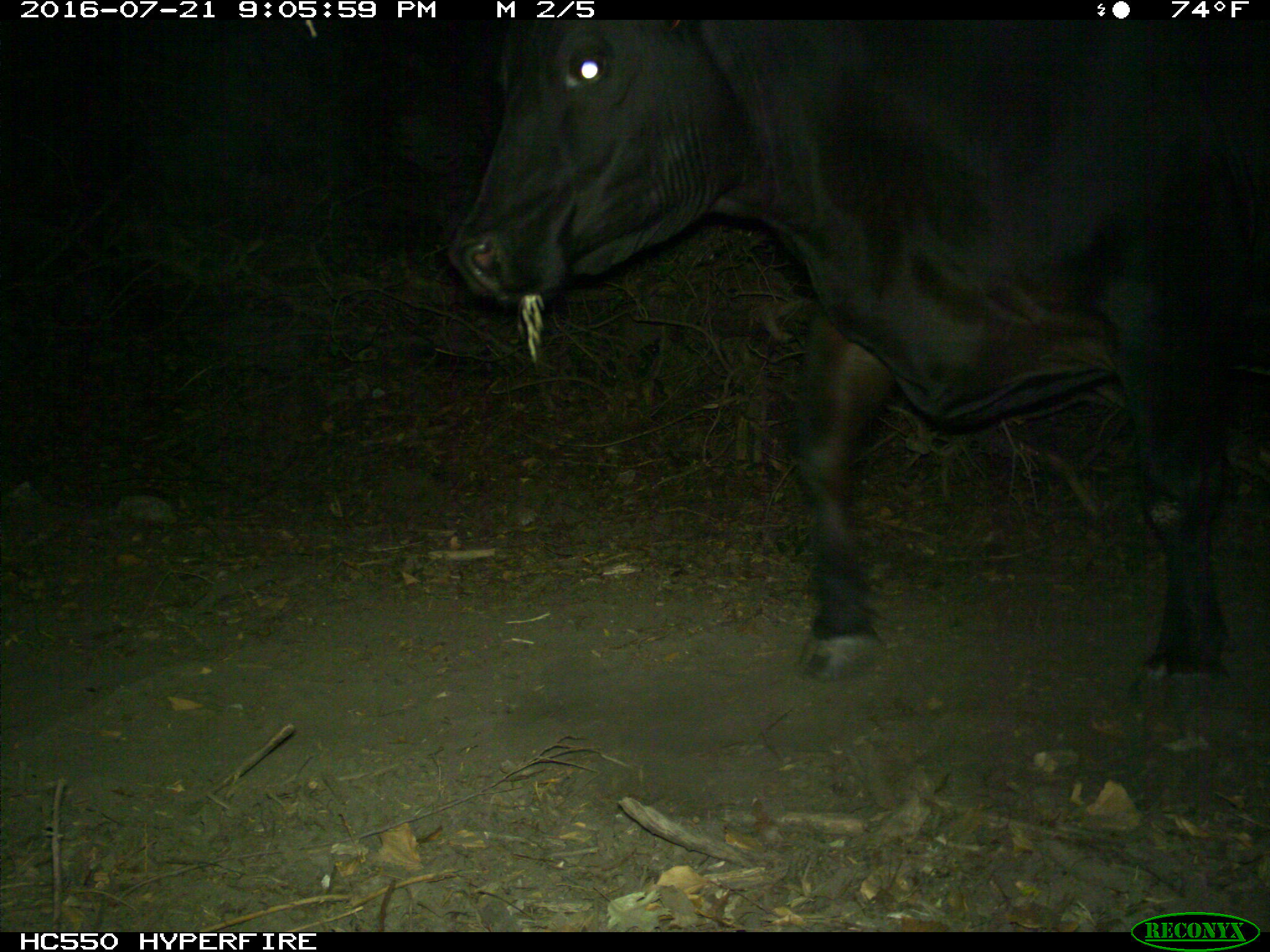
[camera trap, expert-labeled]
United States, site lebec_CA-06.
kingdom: Animalia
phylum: Chordata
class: Mammalia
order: Artiodactyla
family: Bovidae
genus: Bos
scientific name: Bos taurus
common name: domestic cow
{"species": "Bos taurus (domestic cow)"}